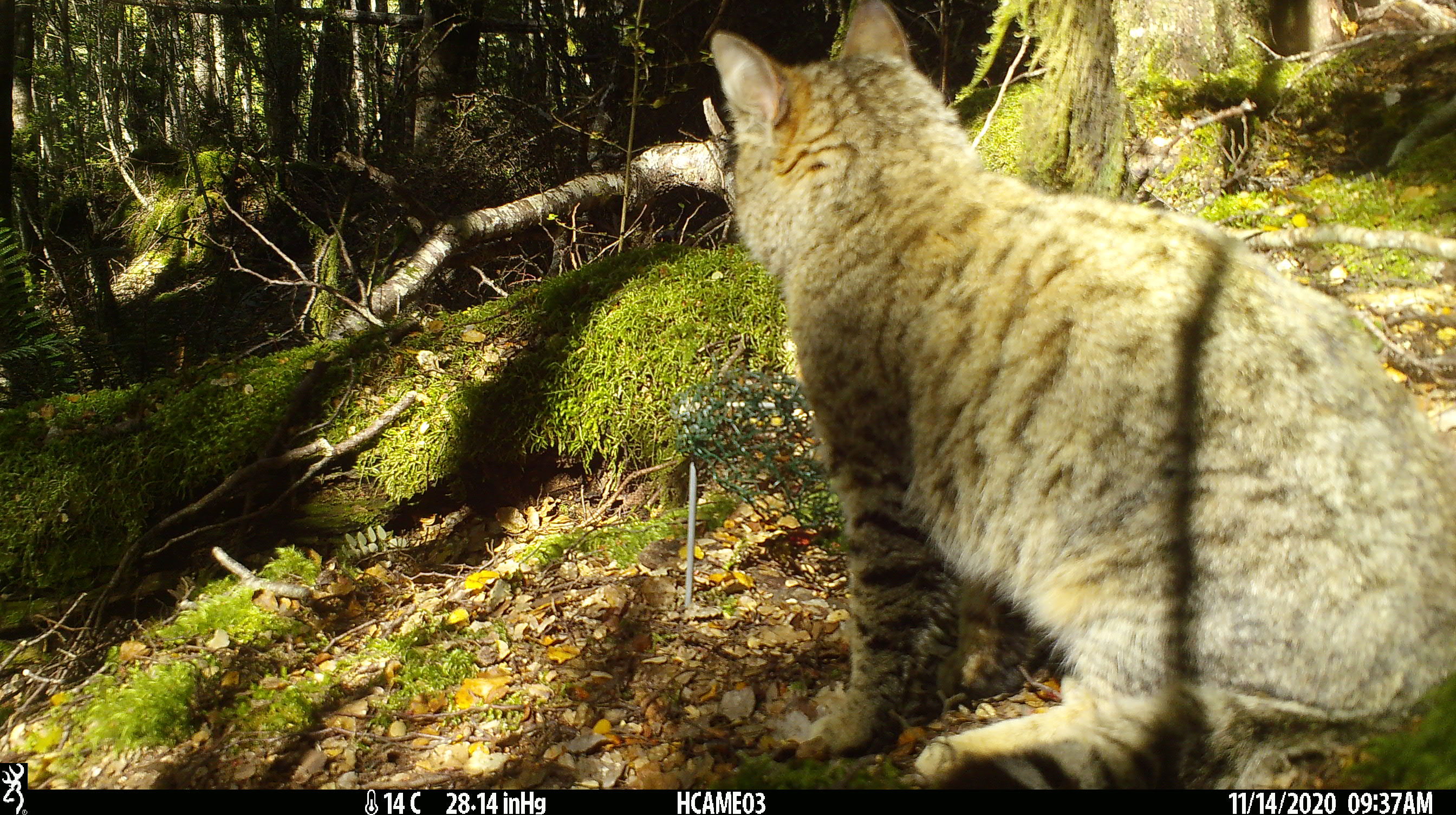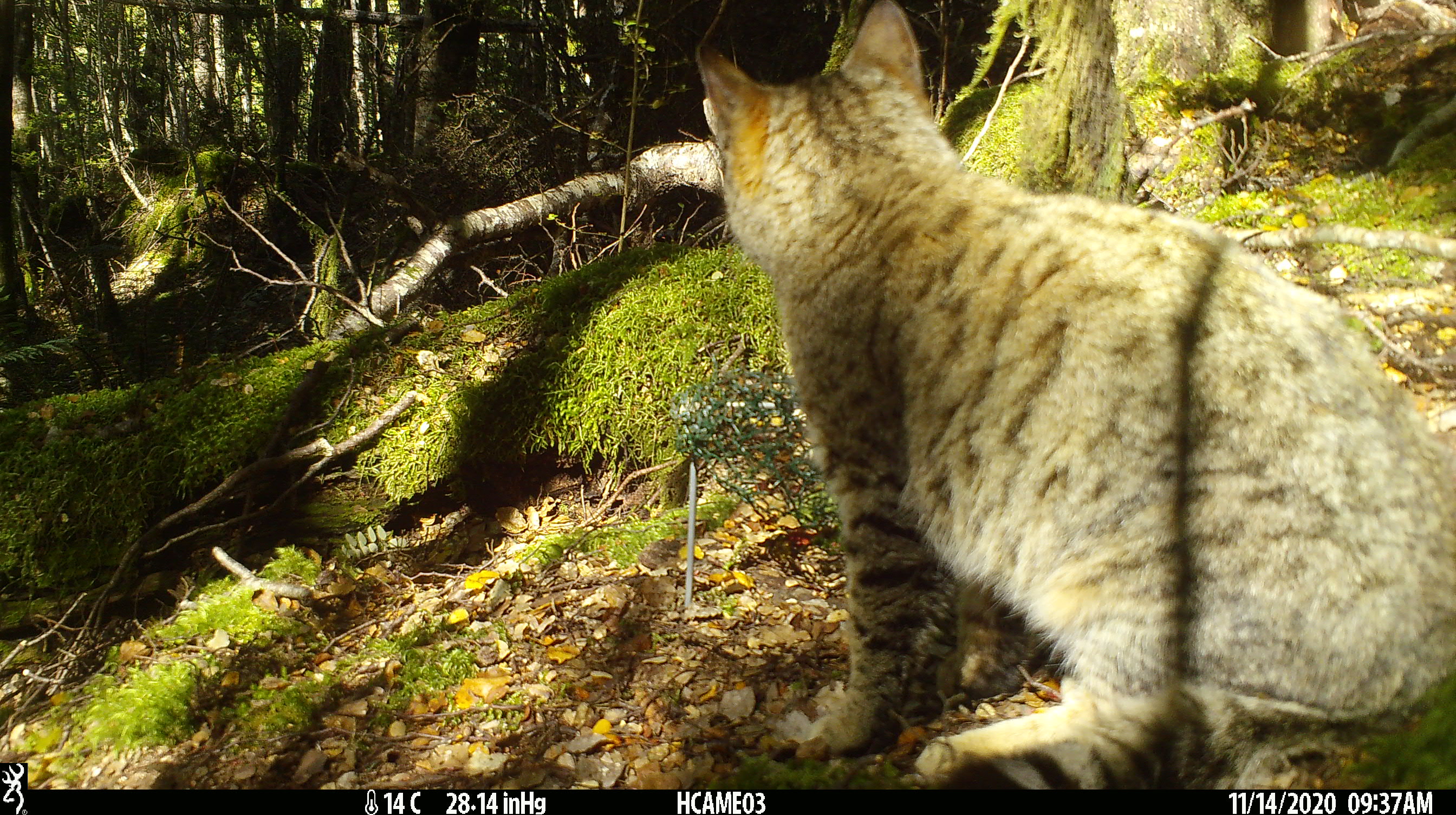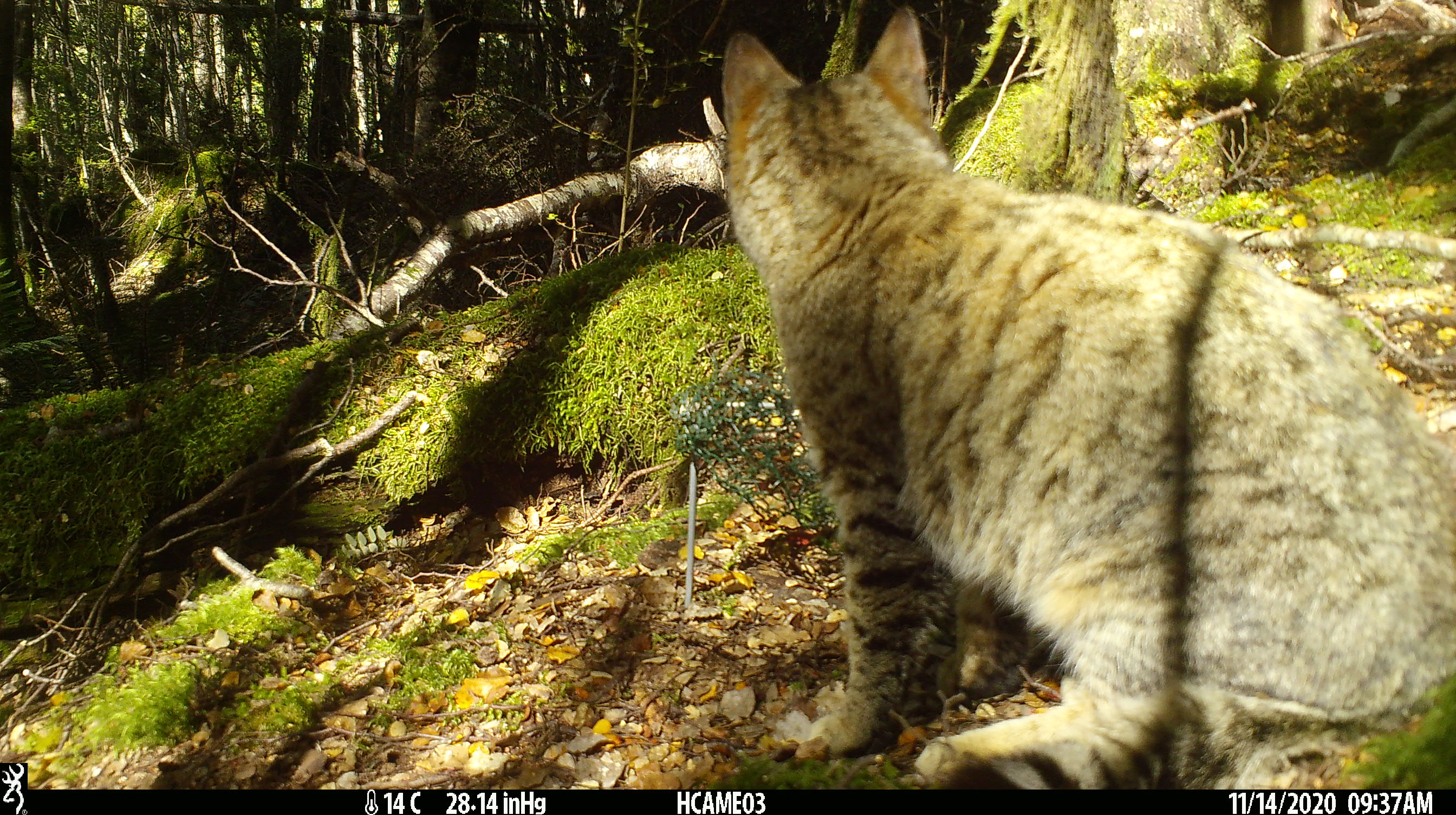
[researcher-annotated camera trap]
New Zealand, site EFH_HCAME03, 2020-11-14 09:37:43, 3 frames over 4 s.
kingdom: Animalia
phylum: Chordata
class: Mammalia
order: Carnivora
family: Felidae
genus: Felis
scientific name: Felis catus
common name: domestic cat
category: cat